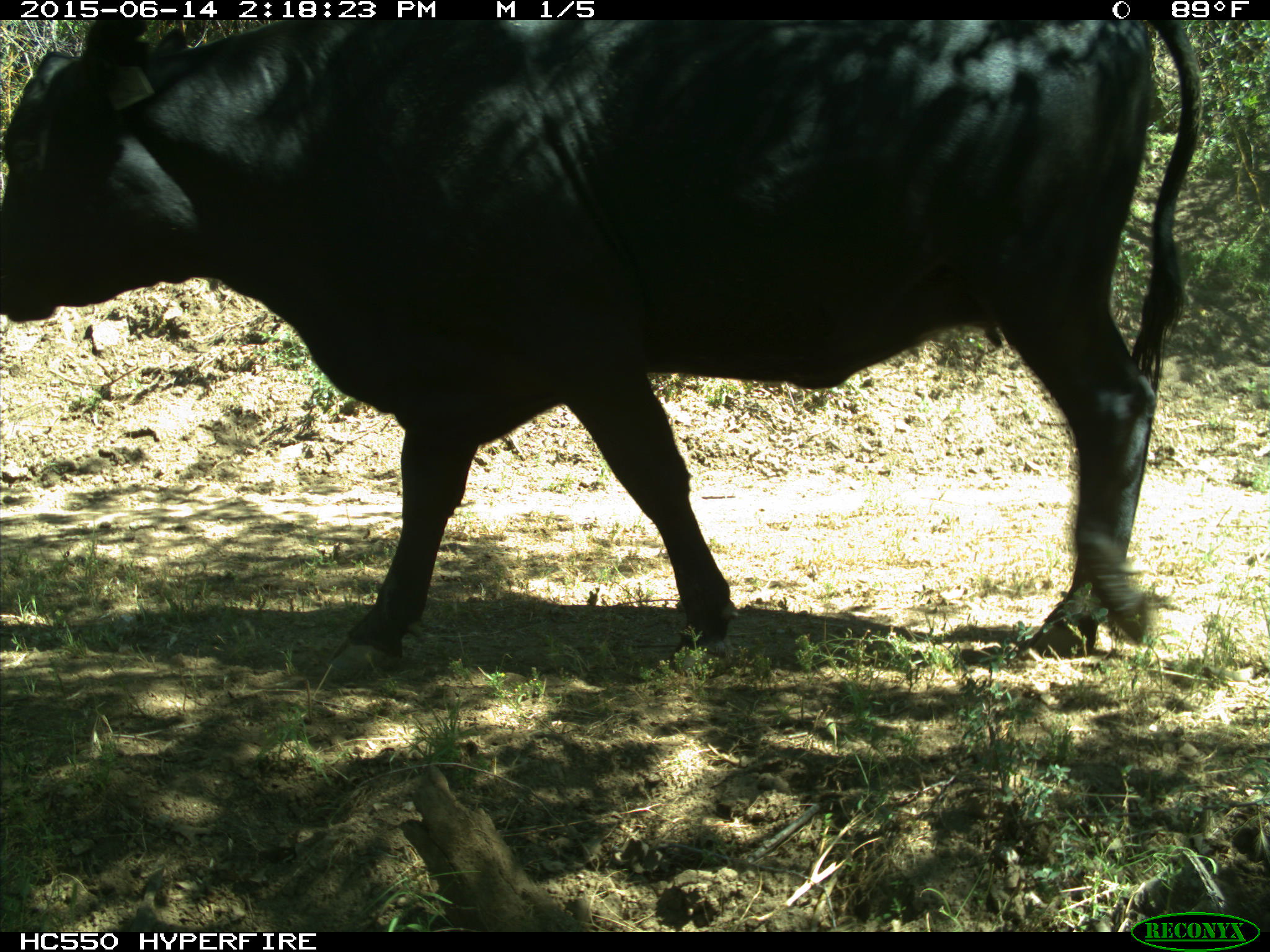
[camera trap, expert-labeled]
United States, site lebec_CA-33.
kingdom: Animalia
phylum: Chordata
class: Mammalia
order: Artiodactyla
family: Bovidae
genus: Bos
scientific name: Bos taurus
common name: domestic cow